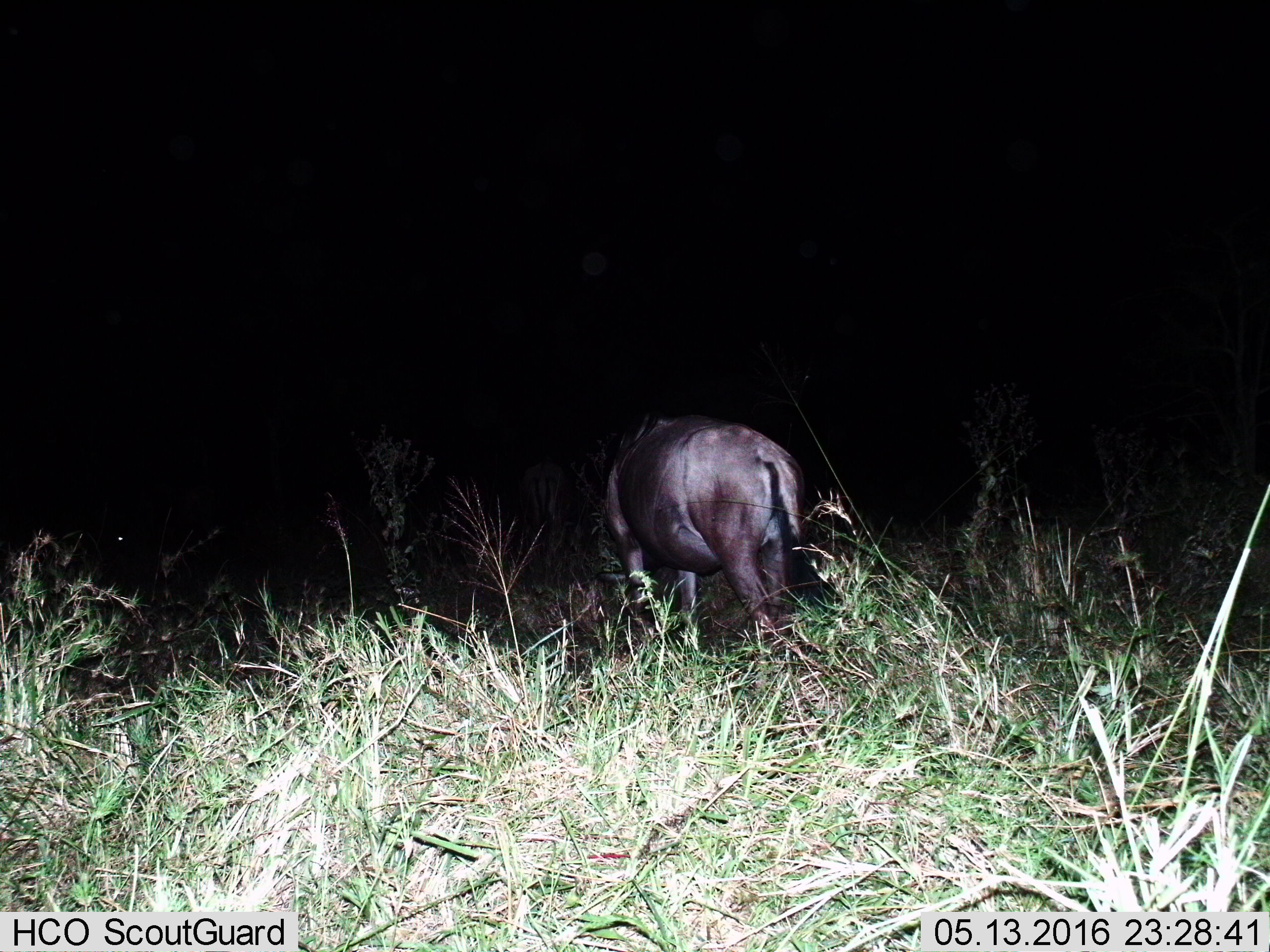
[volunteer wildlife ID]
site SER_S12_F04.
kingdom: Animalia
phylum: Chordata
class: Mammalia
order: Artiodactyla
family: Bovidae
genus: Connochaetes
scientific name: Connochaetes taurinus taurinus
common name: blue wildebeest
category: wildebeestblue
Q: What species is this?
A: Wildebeestblue (blue wildebeest) (Connochaetes taurinus taurinus).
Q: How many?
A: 1.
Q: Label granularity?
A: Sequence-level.